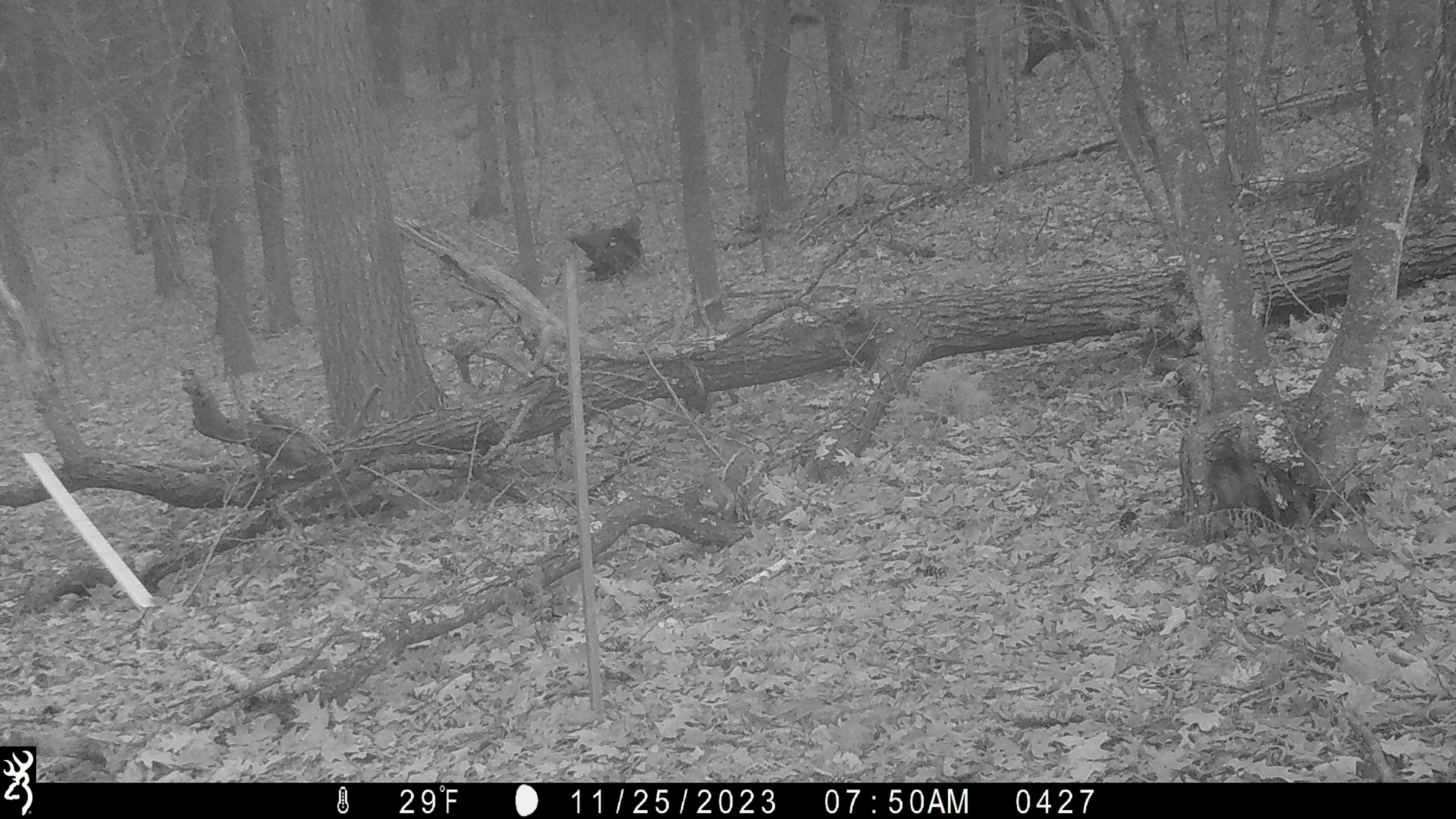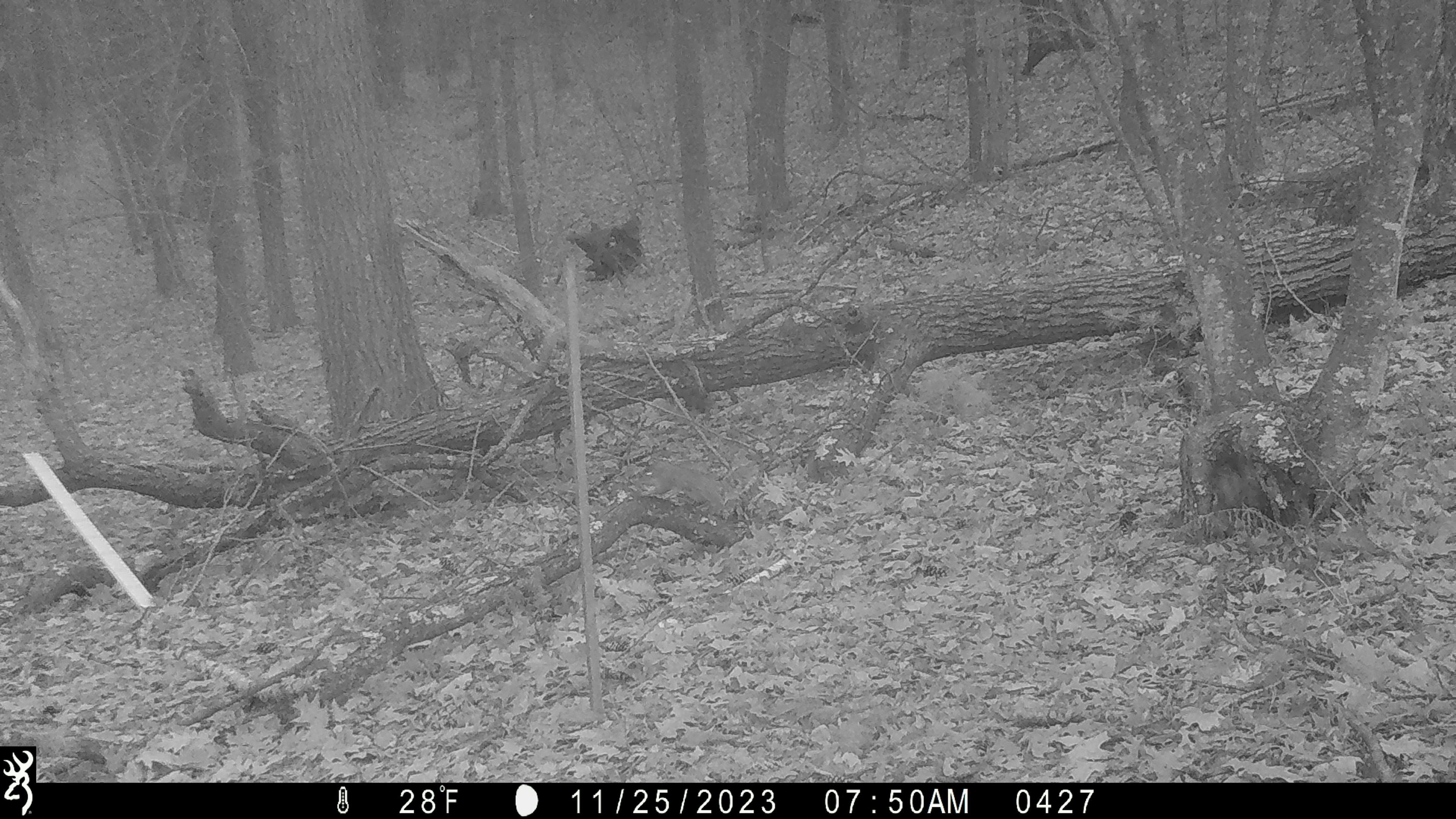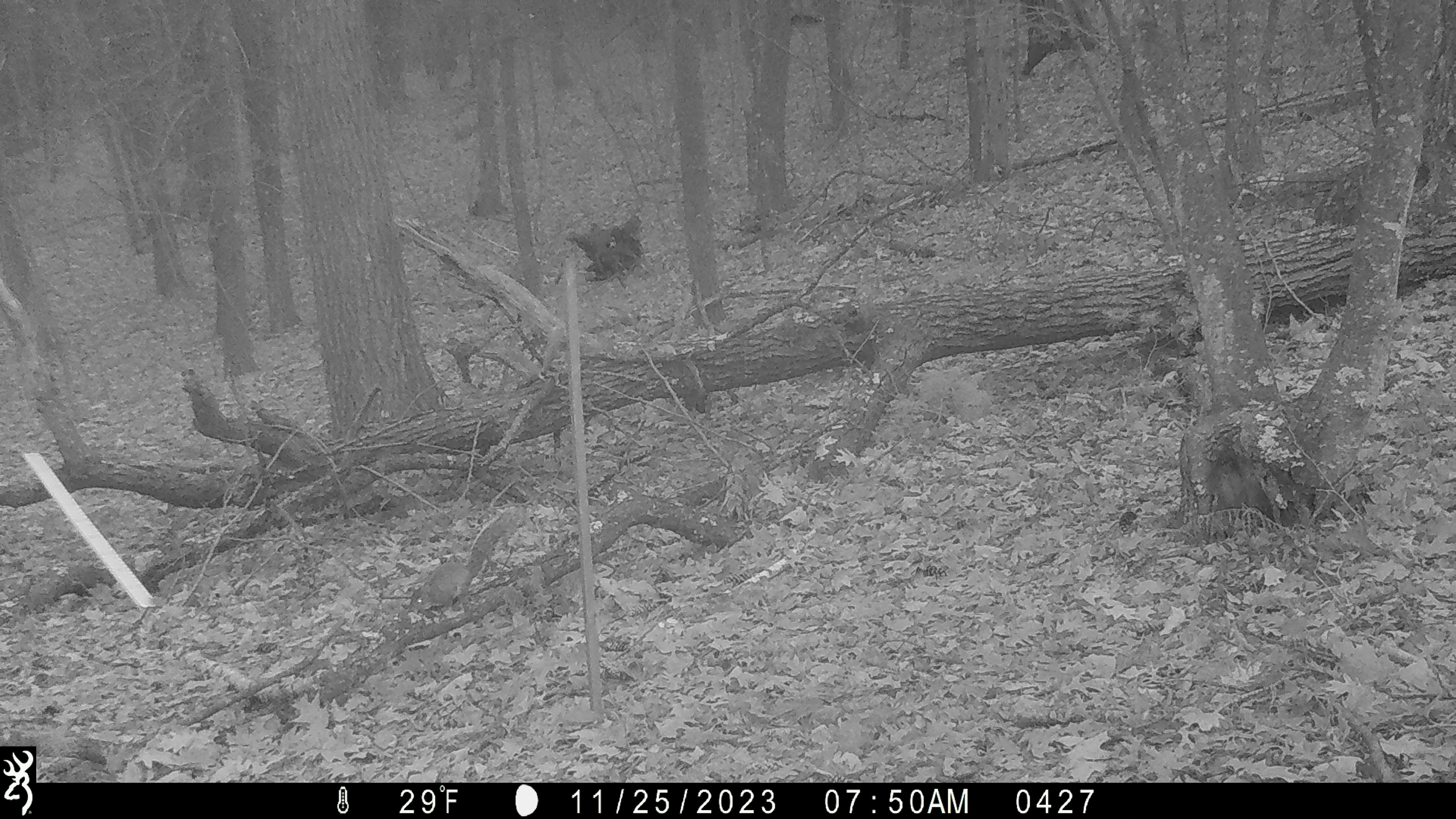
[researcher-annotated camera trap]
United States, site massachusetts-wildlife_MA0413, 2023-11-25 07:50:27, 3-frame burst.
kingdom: Animalia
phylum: Chordata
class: Mammalia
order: Rodentia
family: Sciuridae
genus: Sciurus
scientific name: Sciurus carolinensis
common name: gray squirrel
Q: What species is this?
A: Gray squirrel (Sciurus carolinensis).